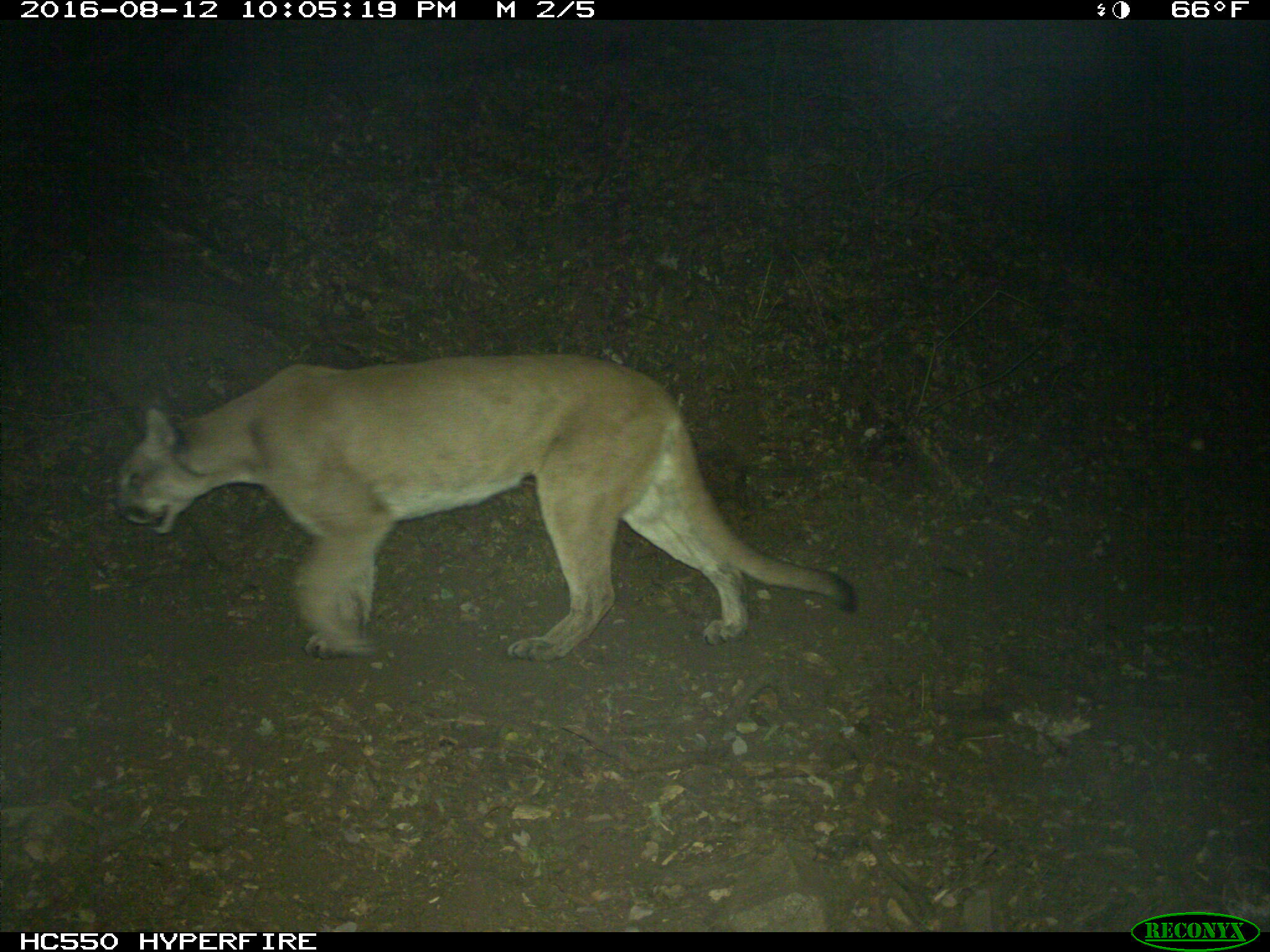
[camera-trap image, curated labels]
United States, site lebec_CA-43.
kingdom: Animalia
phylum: Chordata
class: Mammalia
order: Carnivora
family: Felidae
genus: Puma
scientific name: Puma concolor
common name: mountain lion